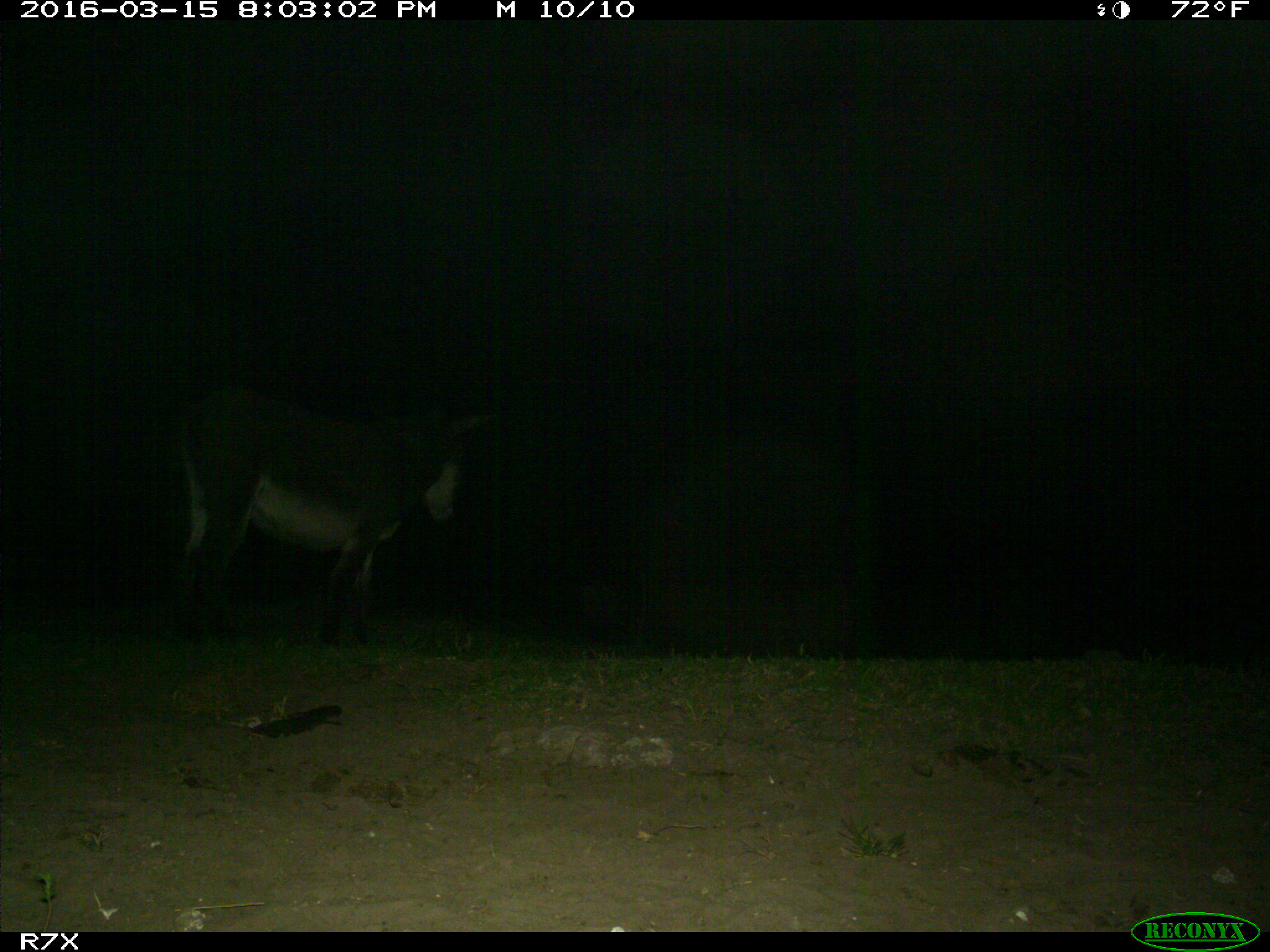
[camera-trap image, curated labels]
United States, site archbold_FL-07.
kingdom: Animalia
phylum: Chordata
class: Mammalia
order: Perissodactyla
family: Equidae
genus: Equus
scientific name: Equus africanus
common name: african wild ass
Equus africanus (african wild ass).